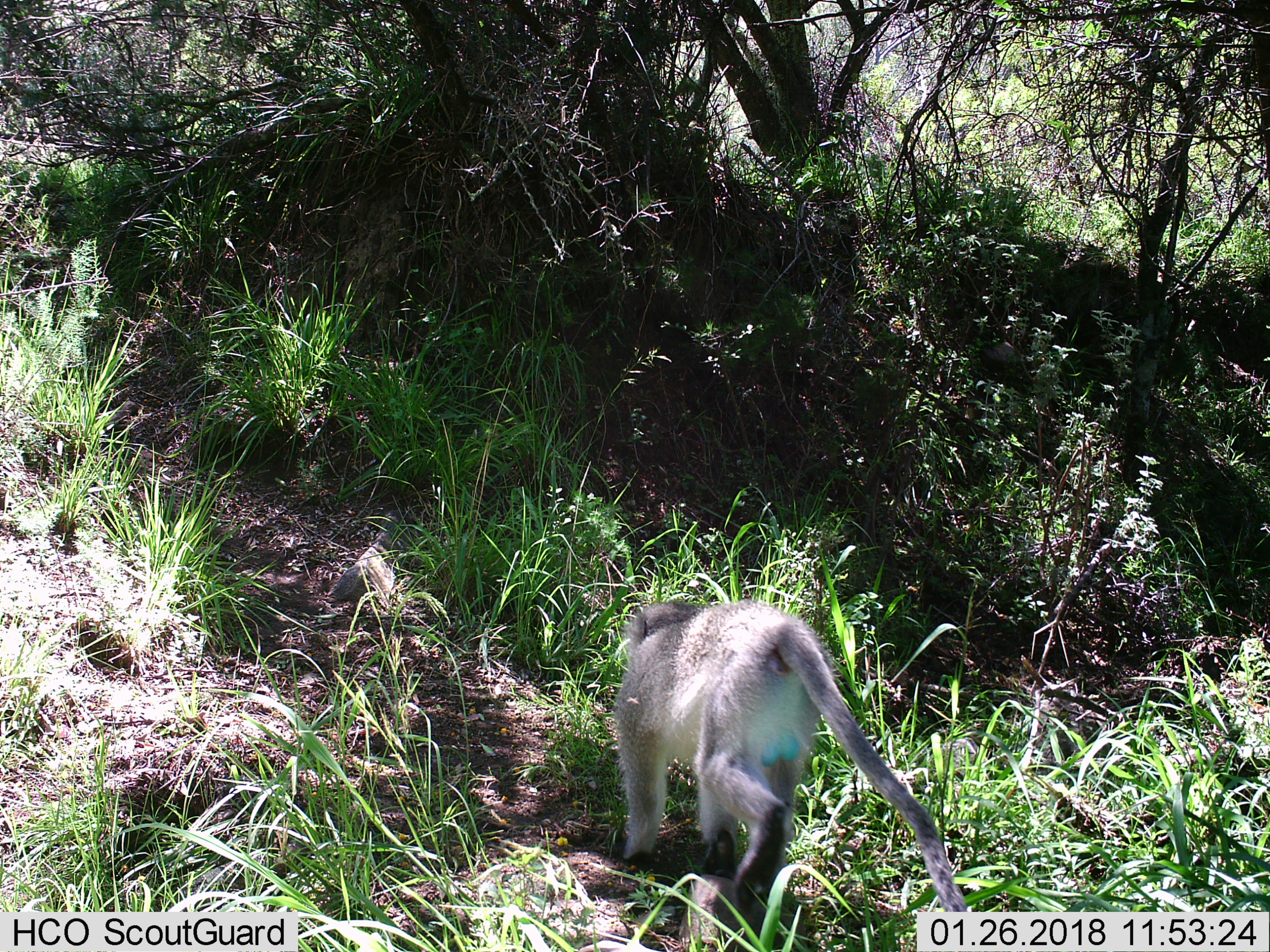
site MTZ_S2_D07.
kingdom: Animalia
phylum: Chordata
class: Mammalia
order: Primates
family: Cercopithecidae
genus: Chlorocebus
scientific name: Chlorocebus pygerythrus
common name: vervet monkey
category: monkeyvervet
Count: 1.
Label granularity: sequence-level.